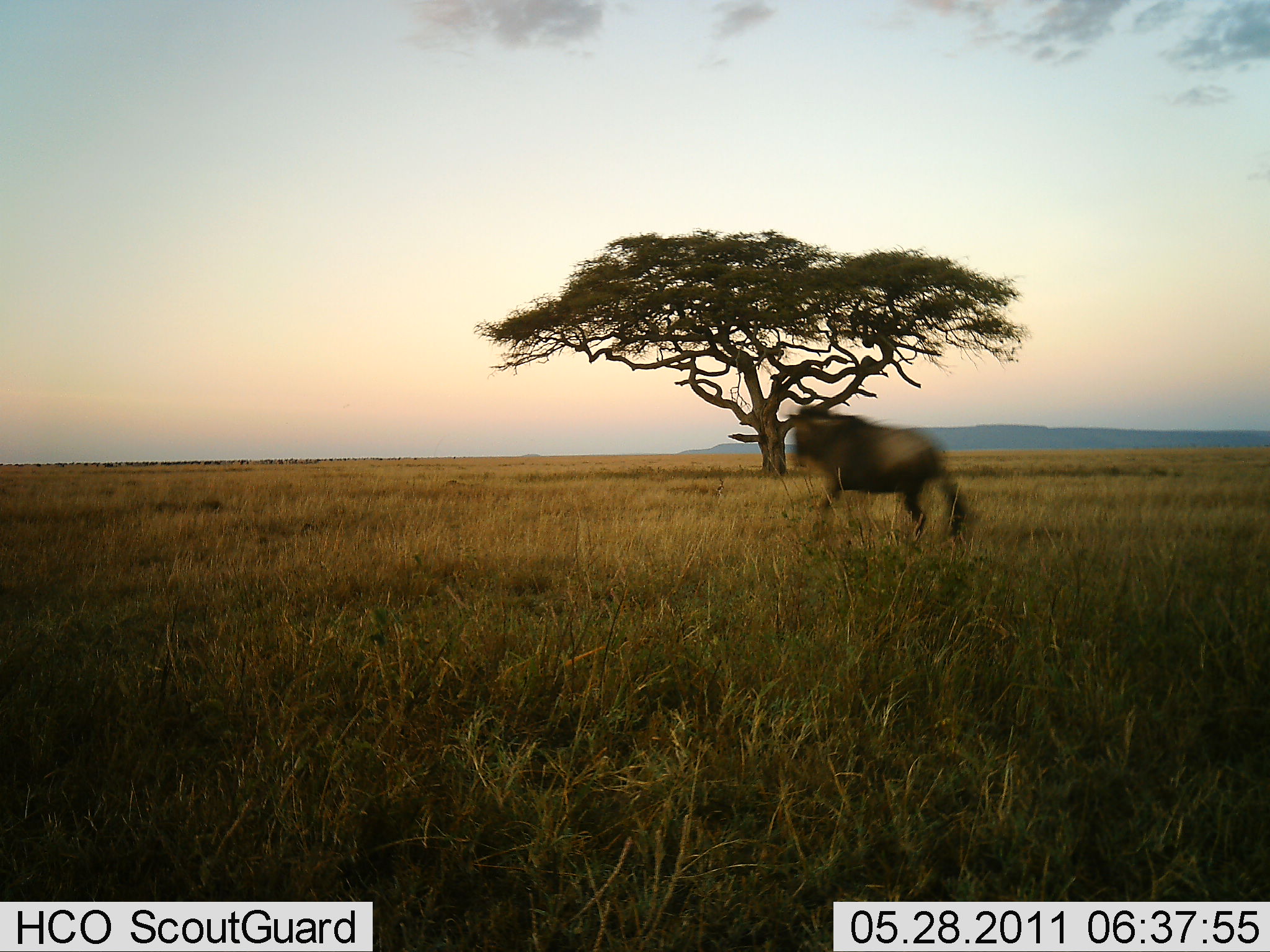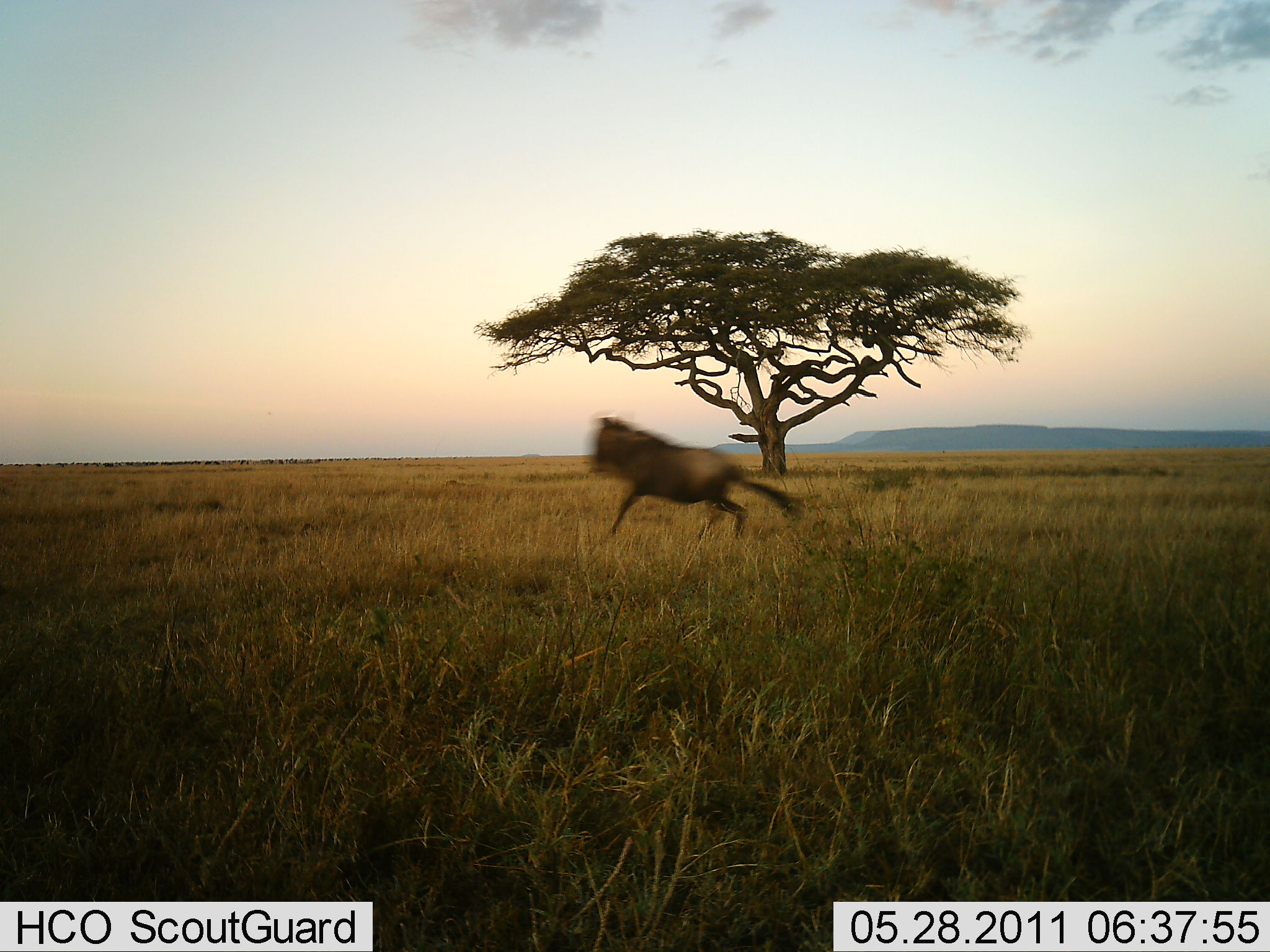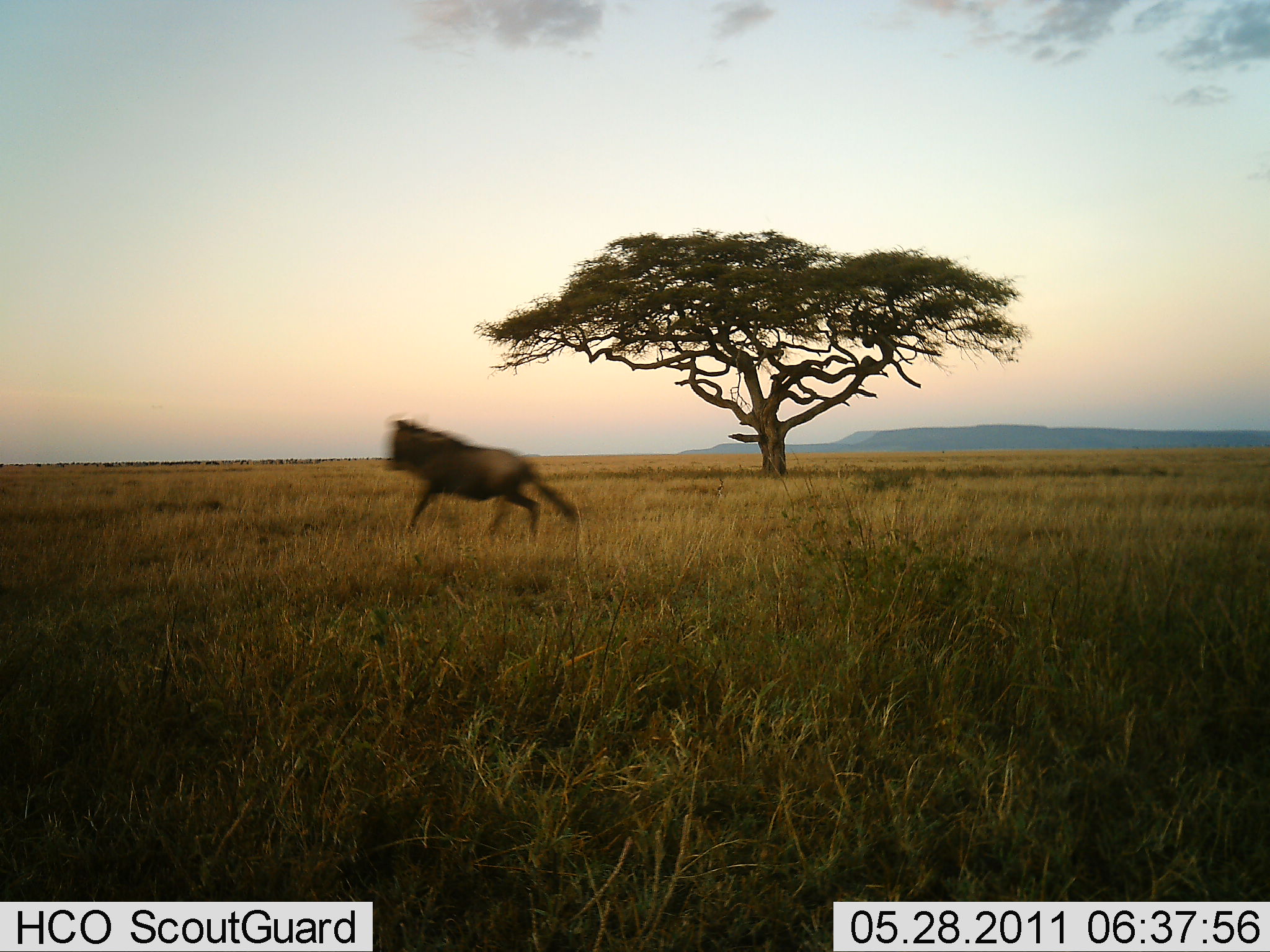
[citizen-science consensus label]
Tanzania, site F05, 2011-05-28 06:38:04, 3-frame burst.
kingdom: Animalia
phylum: Chordata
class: Mammalia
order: Artiodactyla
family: Bovidae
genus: Connochaetes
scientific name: Connochaetes taurinus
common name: blue wildebeest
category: wildebeest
Wildebeest (blue wildebeest) (Connochaetes taurinus), count 1. Behavior (volunteer vote fractions): standing 0%, resting 0%, moving 100%, interacting 0%. Young present (vote fraction): 0%. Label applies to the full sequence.